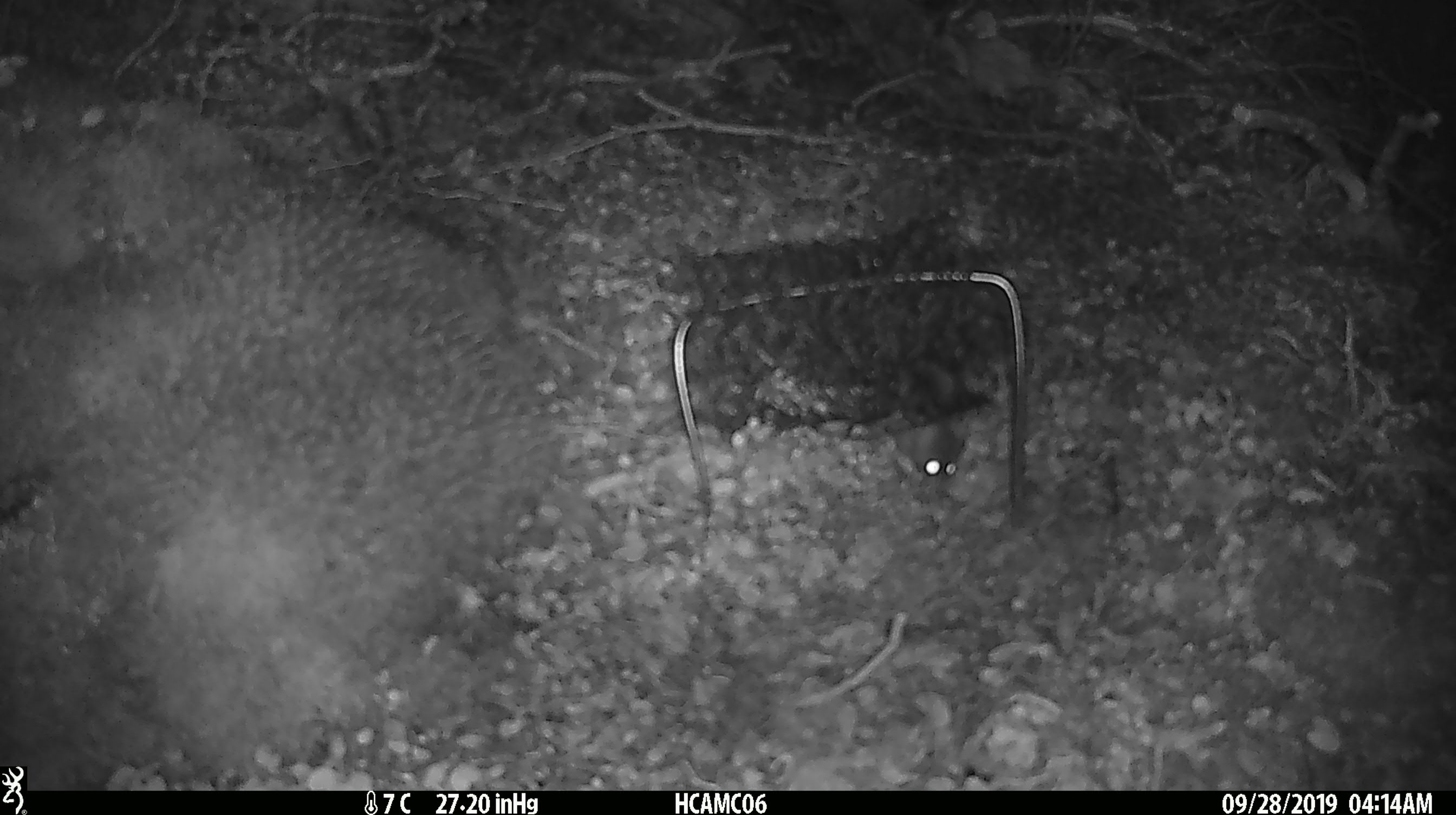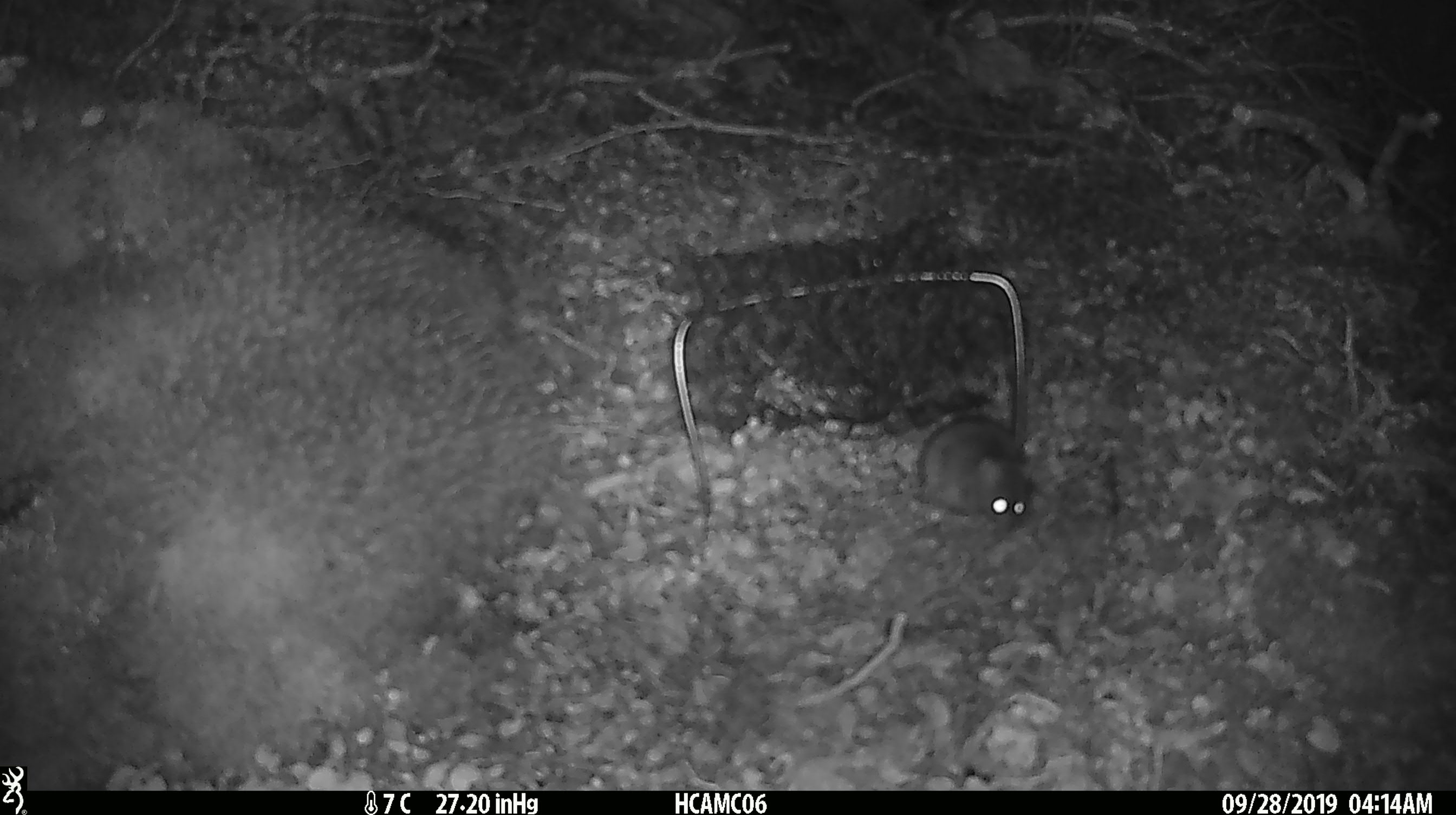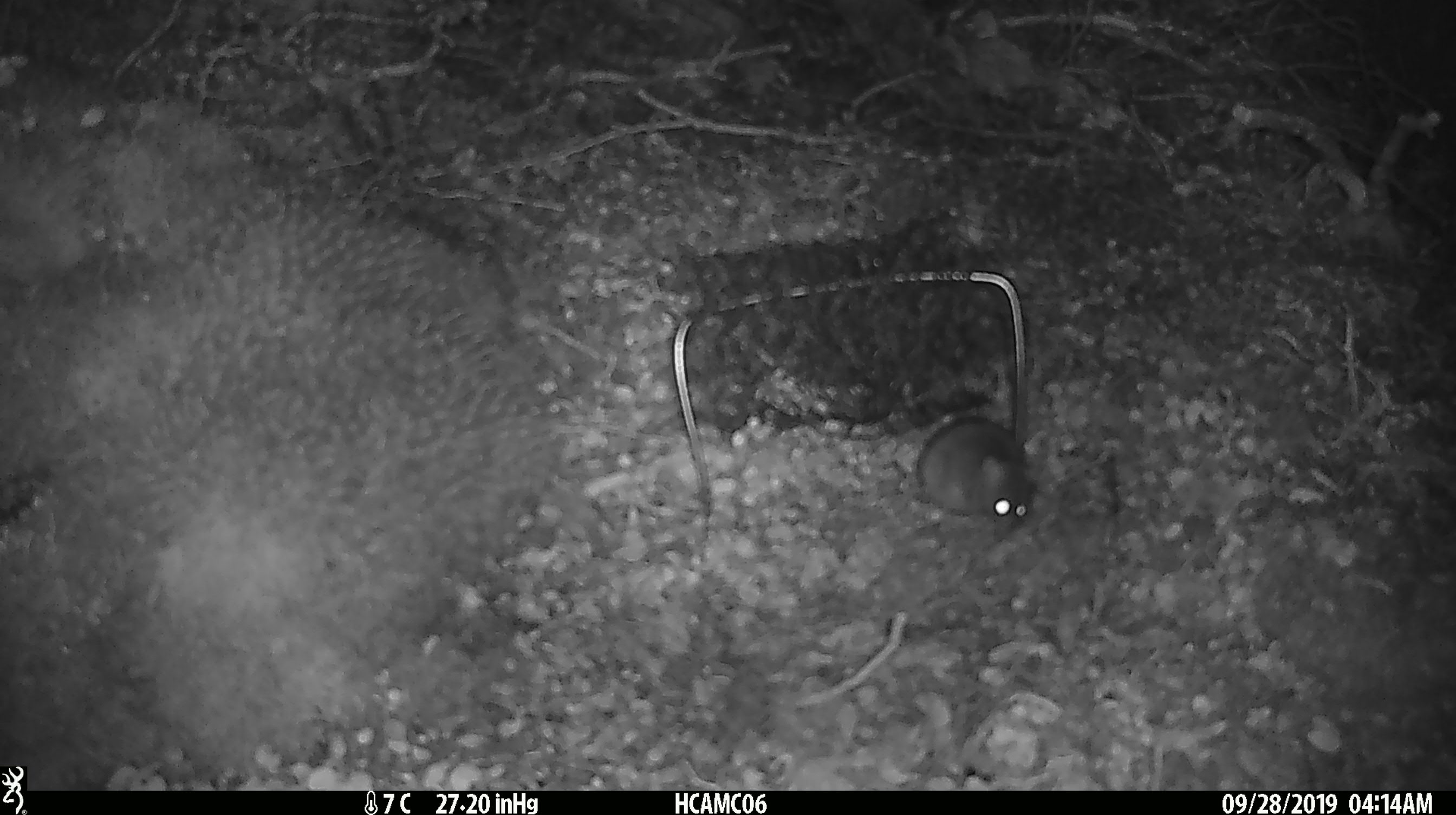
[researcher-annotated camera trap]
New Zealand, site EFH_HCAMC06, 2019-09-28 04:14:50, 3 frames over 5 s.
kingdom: Animalia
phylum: Chordata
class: Mammalia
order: Rodentia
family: Muridae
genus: Mus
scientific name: Mus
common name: mouse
Mouse (Mus).